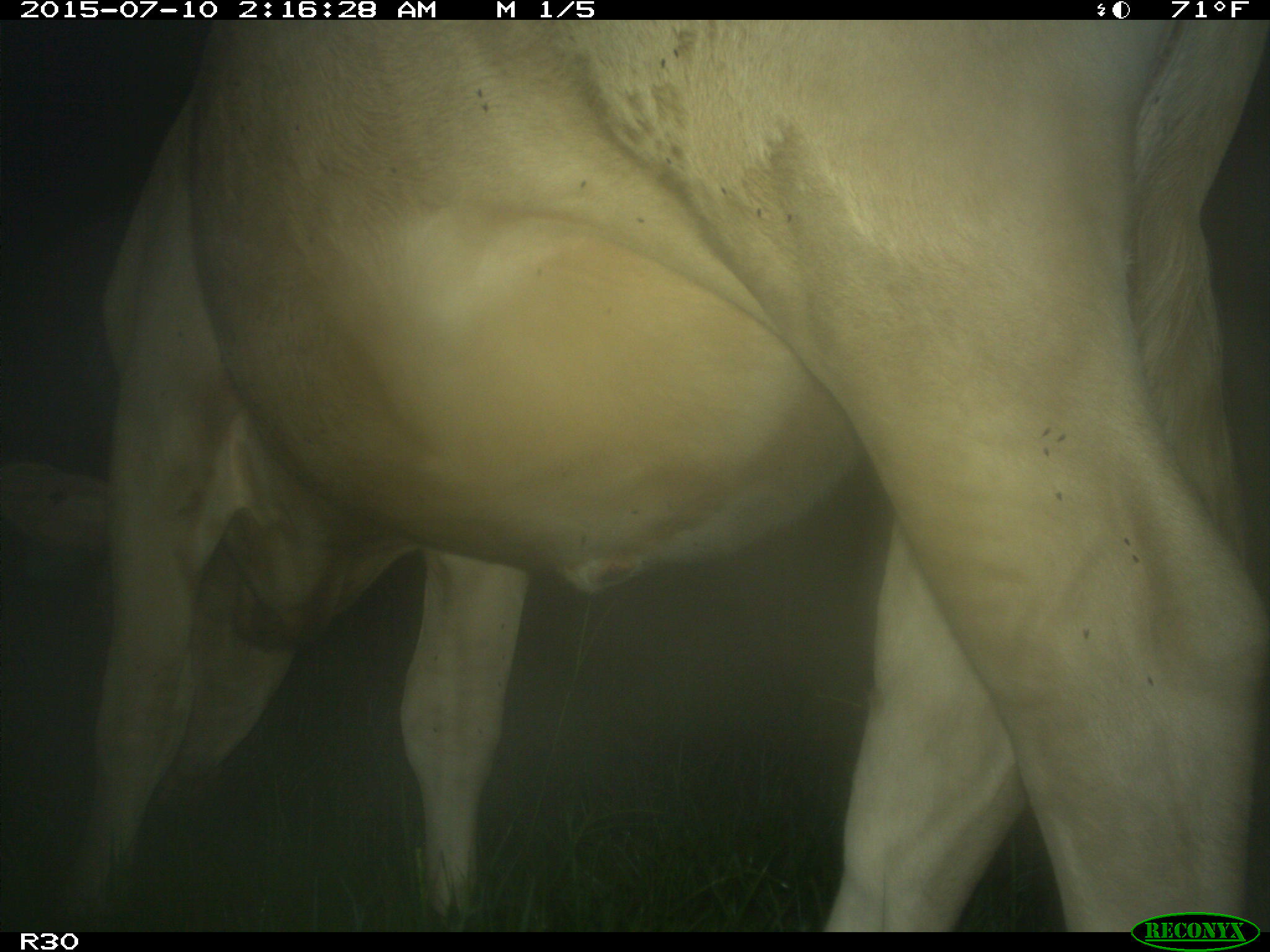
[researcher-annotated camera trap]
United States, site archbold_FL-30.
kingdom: Animalia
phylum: Chordata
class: Mammalia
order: Artiodactyla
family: Bovidae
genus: Bos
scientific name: Bos taurus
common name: domestic cow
Bos taurus (domestic cow).